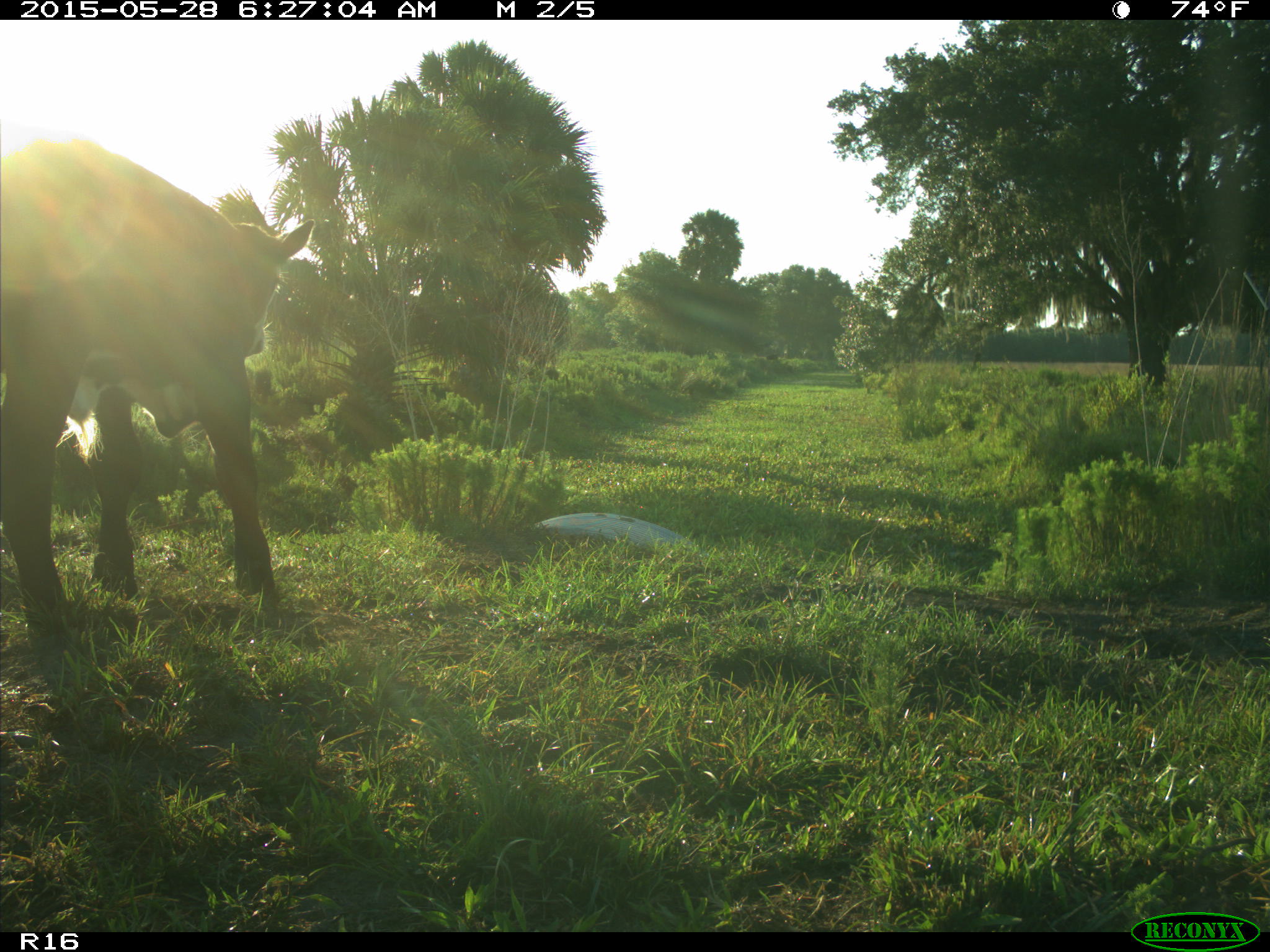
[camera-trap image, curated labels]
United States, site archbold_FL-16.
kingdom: Animalia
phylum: Chordata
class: Mammalia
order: Artiodactyla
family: Bovidae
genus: Bos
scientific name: Bos taurus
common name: domestic cow